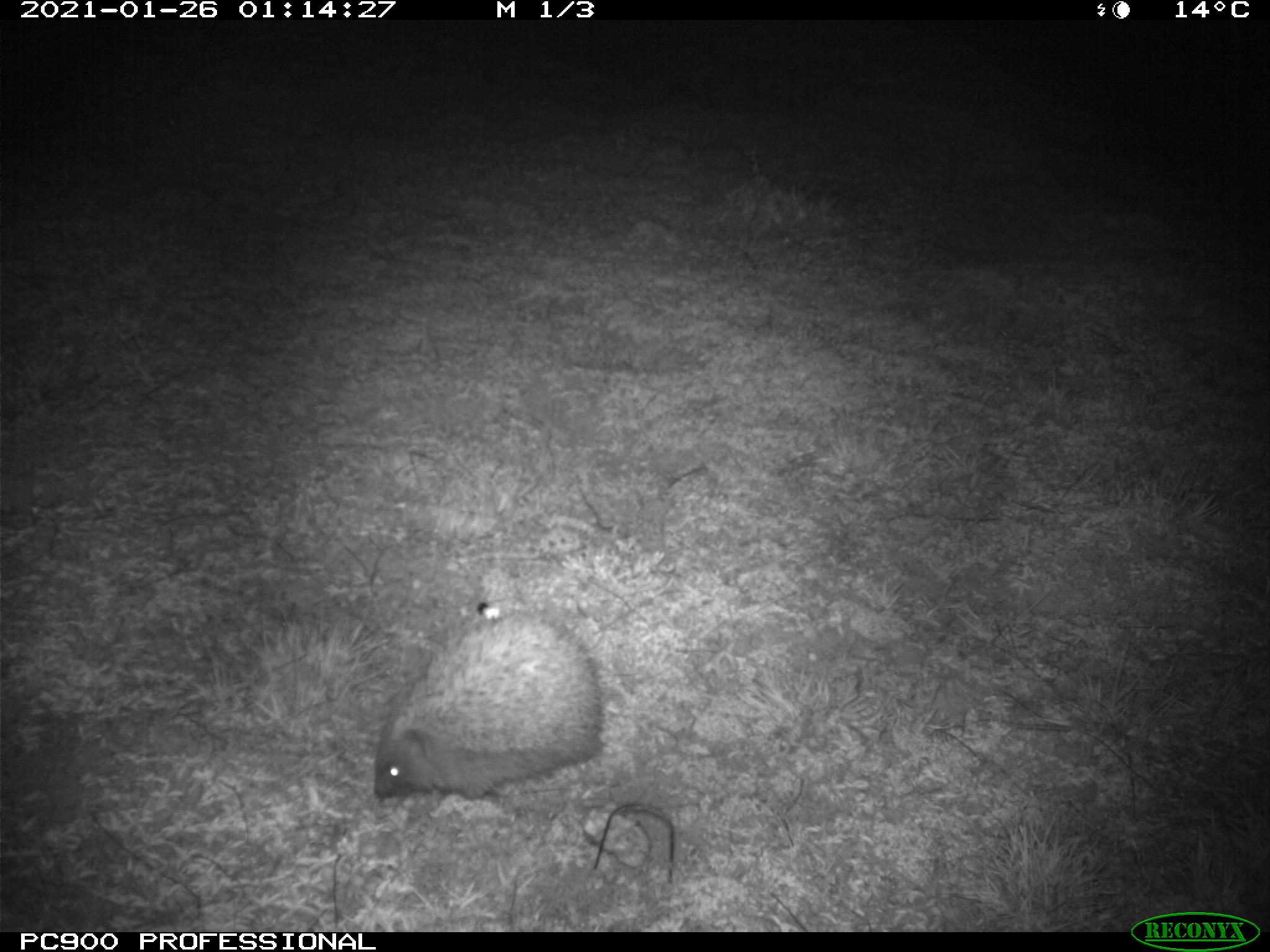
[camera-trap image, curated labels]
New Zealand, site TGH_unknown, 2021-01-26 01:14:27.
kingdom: Animalia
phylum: Chordata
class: Mammalia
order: Eulipotyphla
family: Erinaceidae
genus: Erinaceus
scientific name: Erinaceus europaeus europaeus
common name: european hedgehog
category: hedgehog